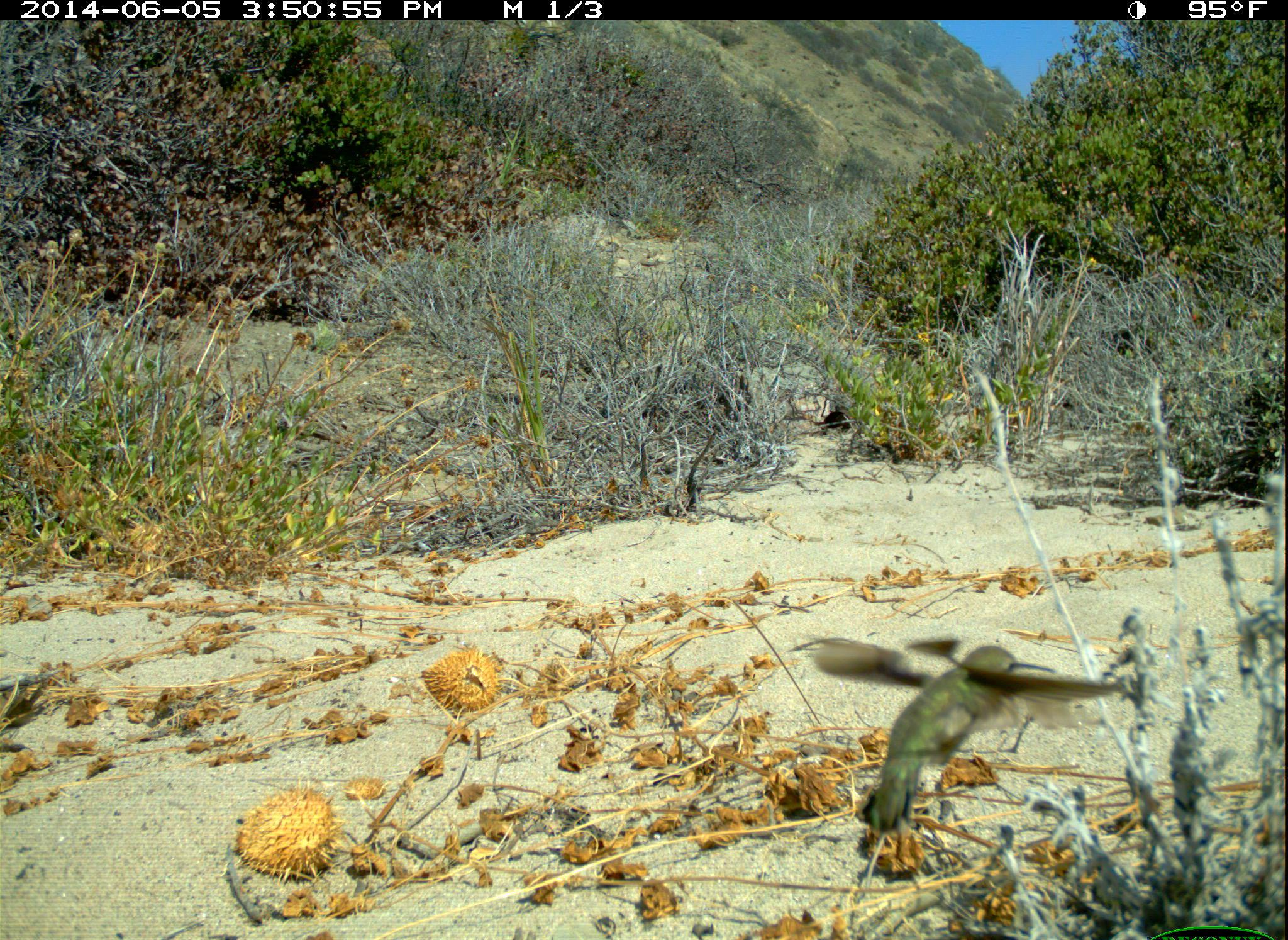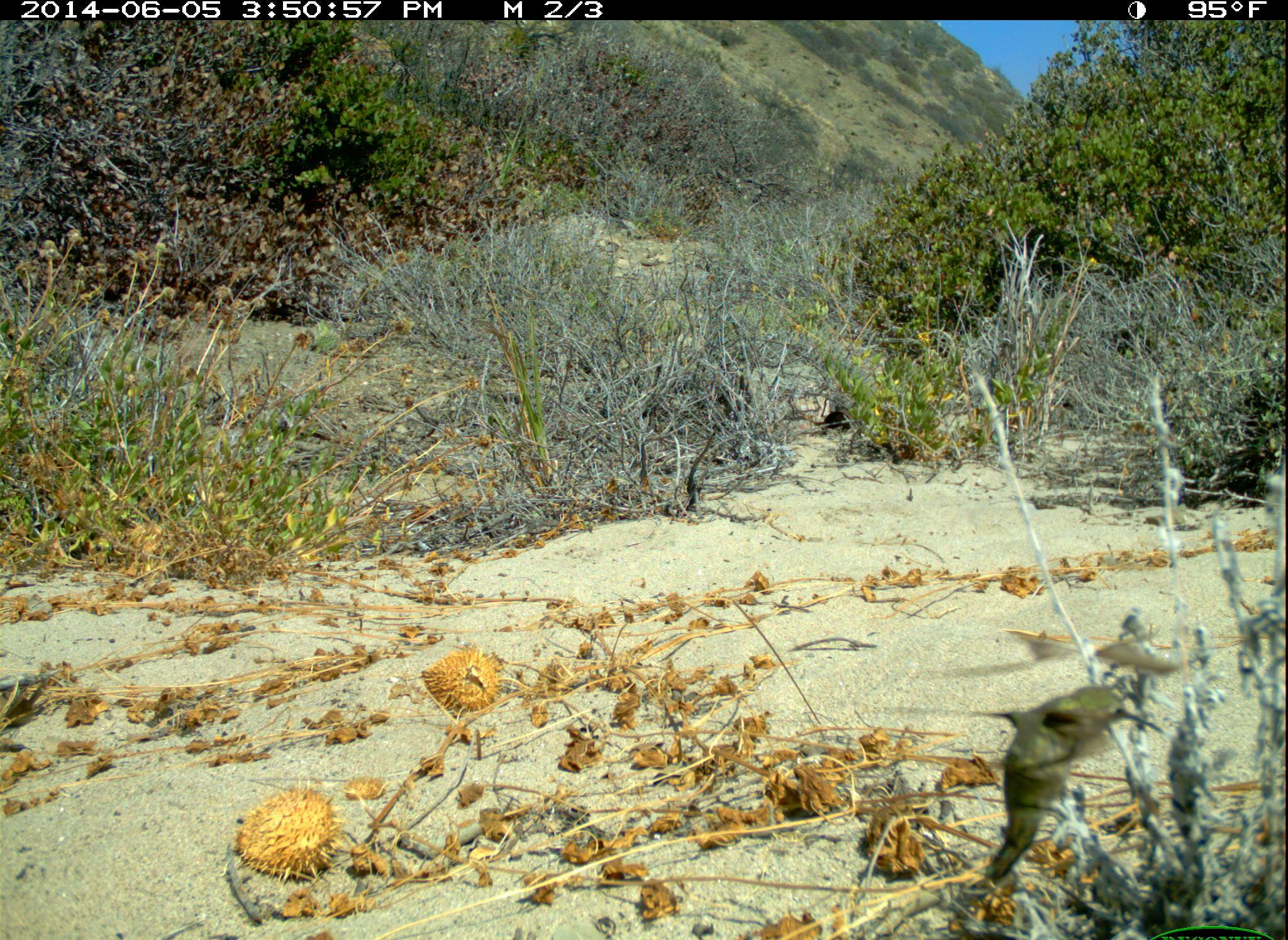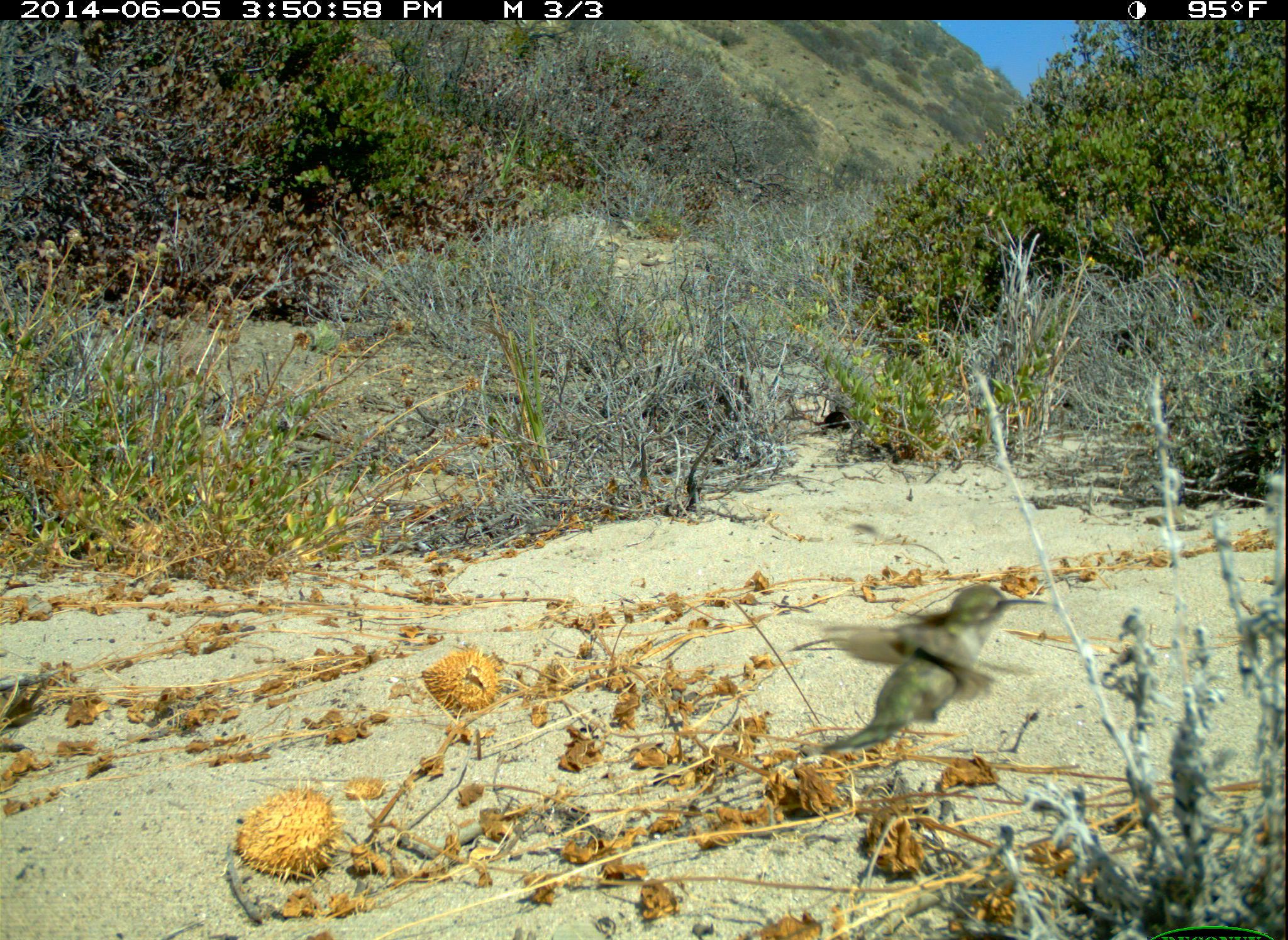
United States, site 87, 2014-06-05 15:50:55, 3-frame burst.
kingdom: Animalia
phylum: Chordata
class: Aves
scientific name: Aves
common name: bird